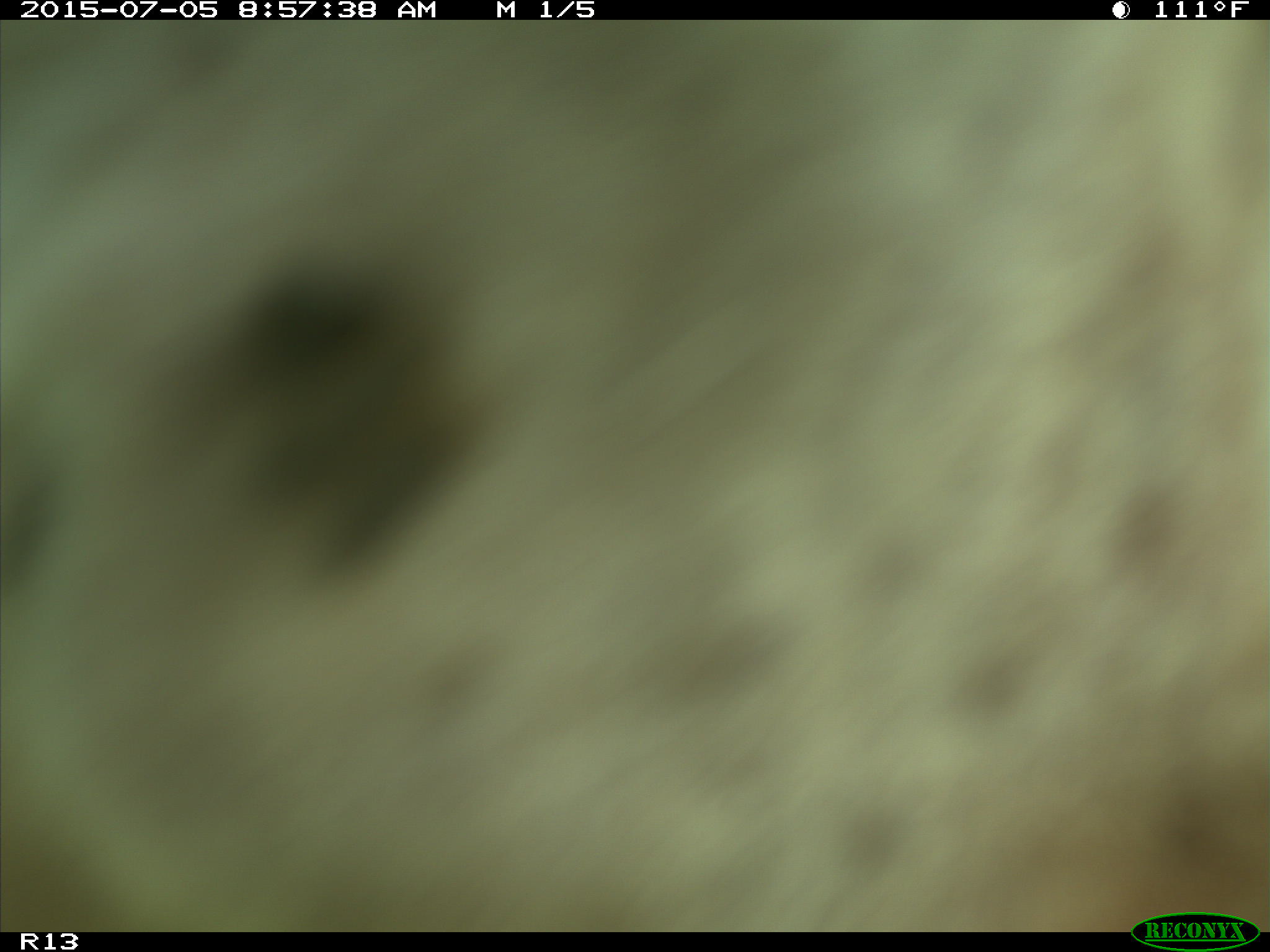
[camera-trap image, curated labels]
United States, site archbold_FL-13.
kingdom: Animalia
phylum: Chordata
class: Mammalia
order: Artiodactyla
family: Bovidae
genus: Bos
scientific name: Bos taurus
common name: domestic cow